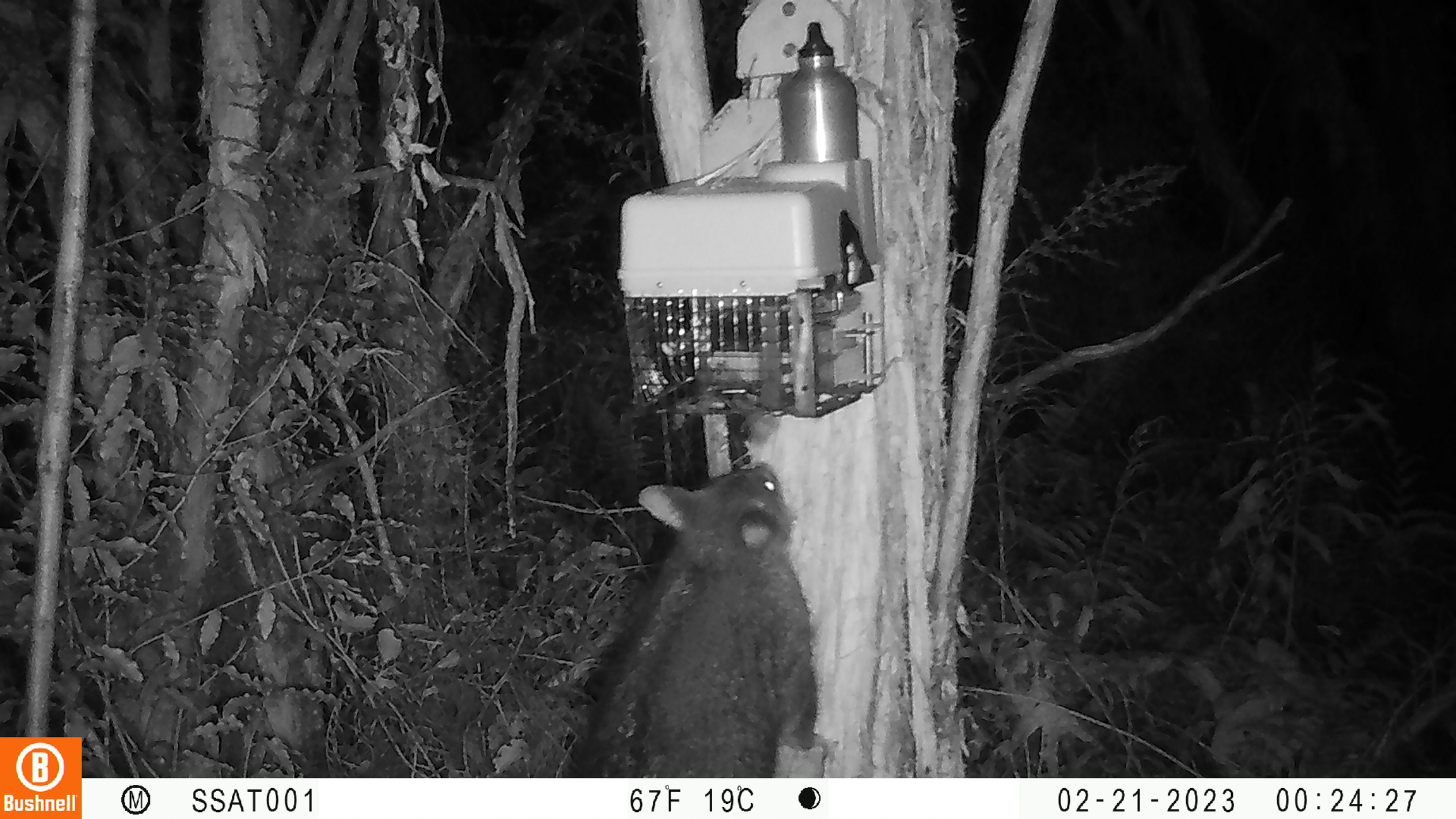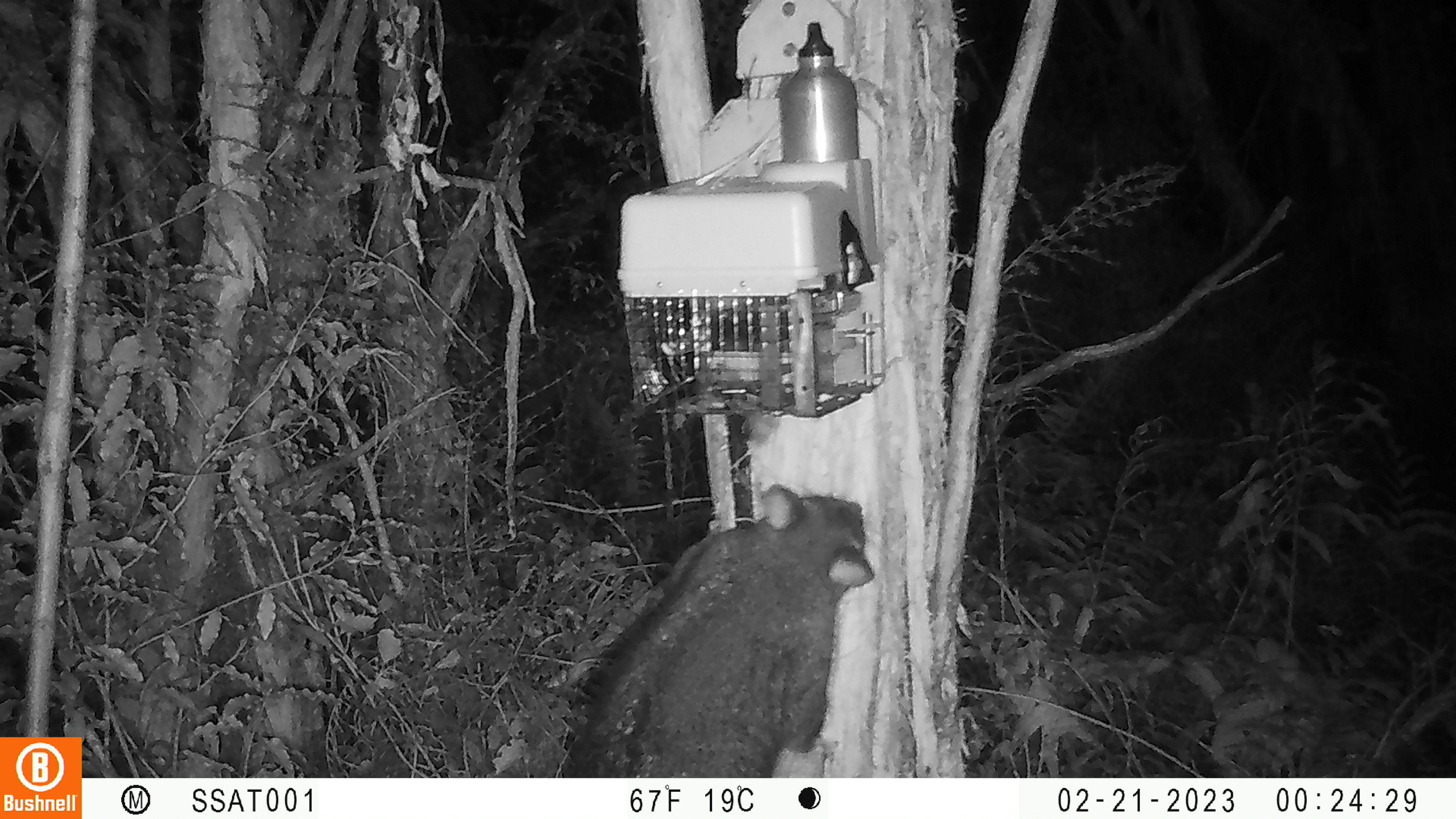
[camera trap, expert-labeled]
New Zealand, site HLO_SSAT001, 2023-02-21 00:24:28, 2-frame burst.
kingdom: Animalia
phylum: Chordata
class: Mammalia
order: Diprotodontia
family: Phalangeridae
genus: Trichosurus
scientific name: Trichosurus vulpecula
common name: common brushtail possum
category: possum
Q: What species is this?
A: Possum (common brushtail possum) (Trichosurus vulpecula).